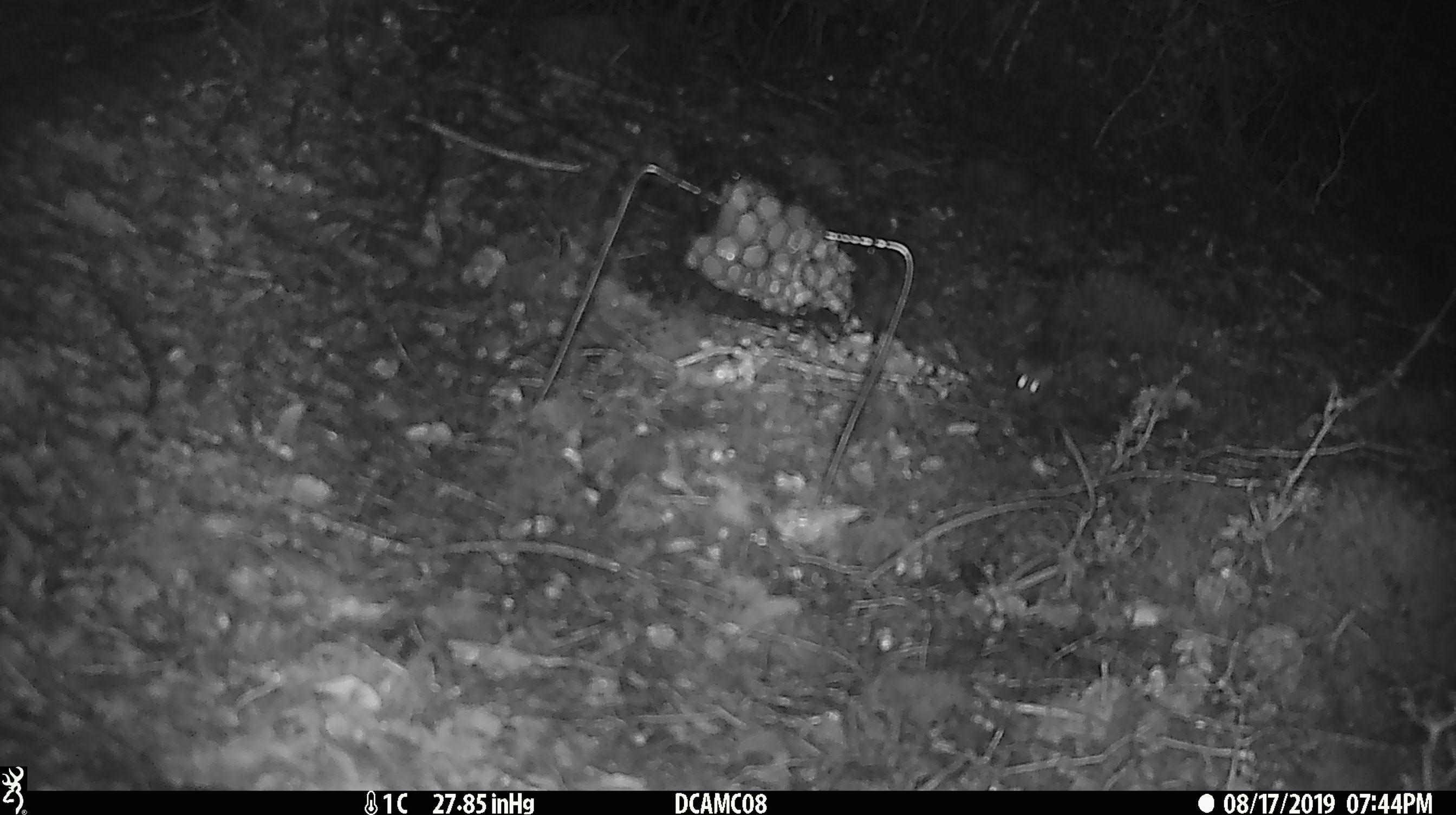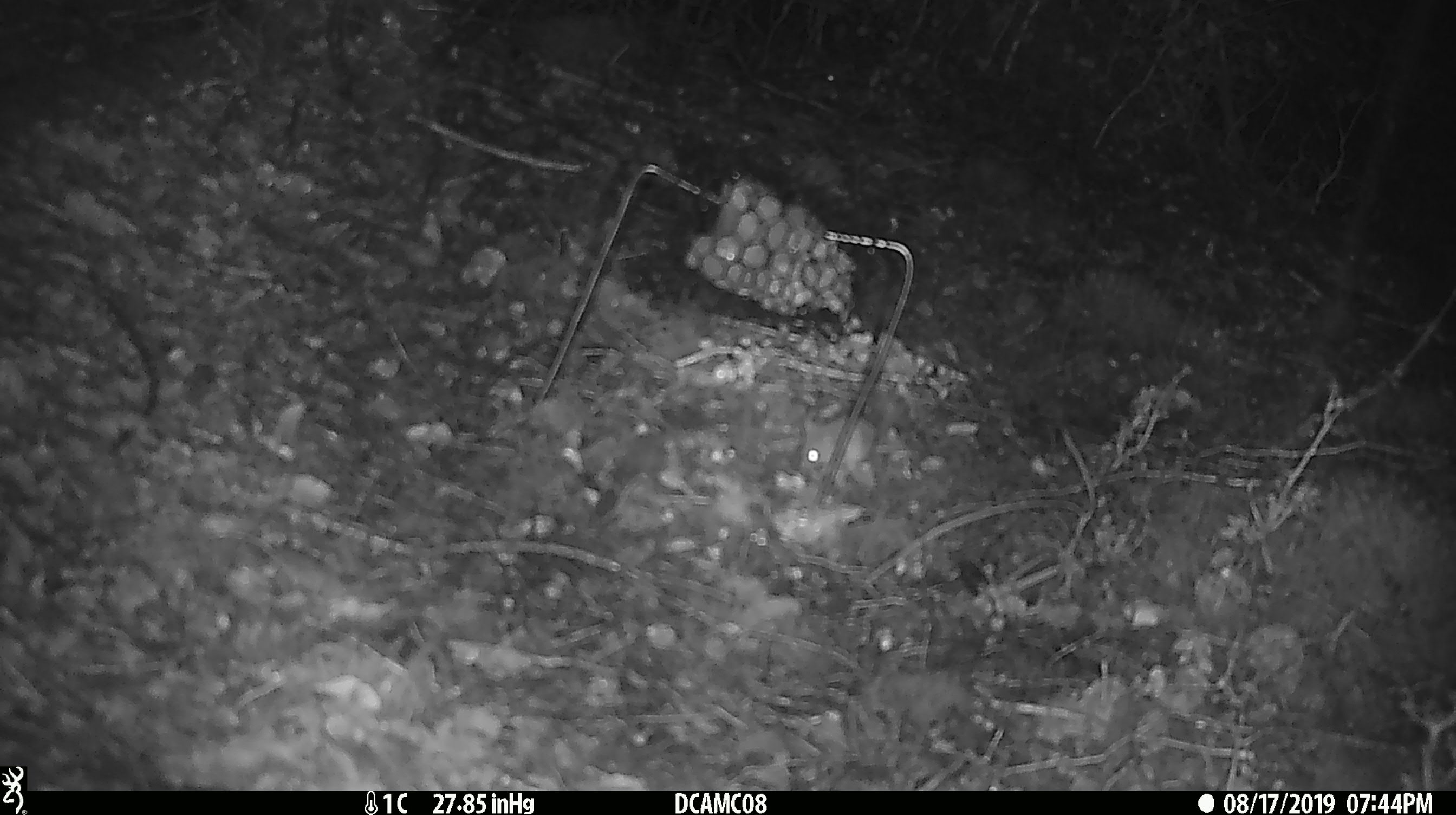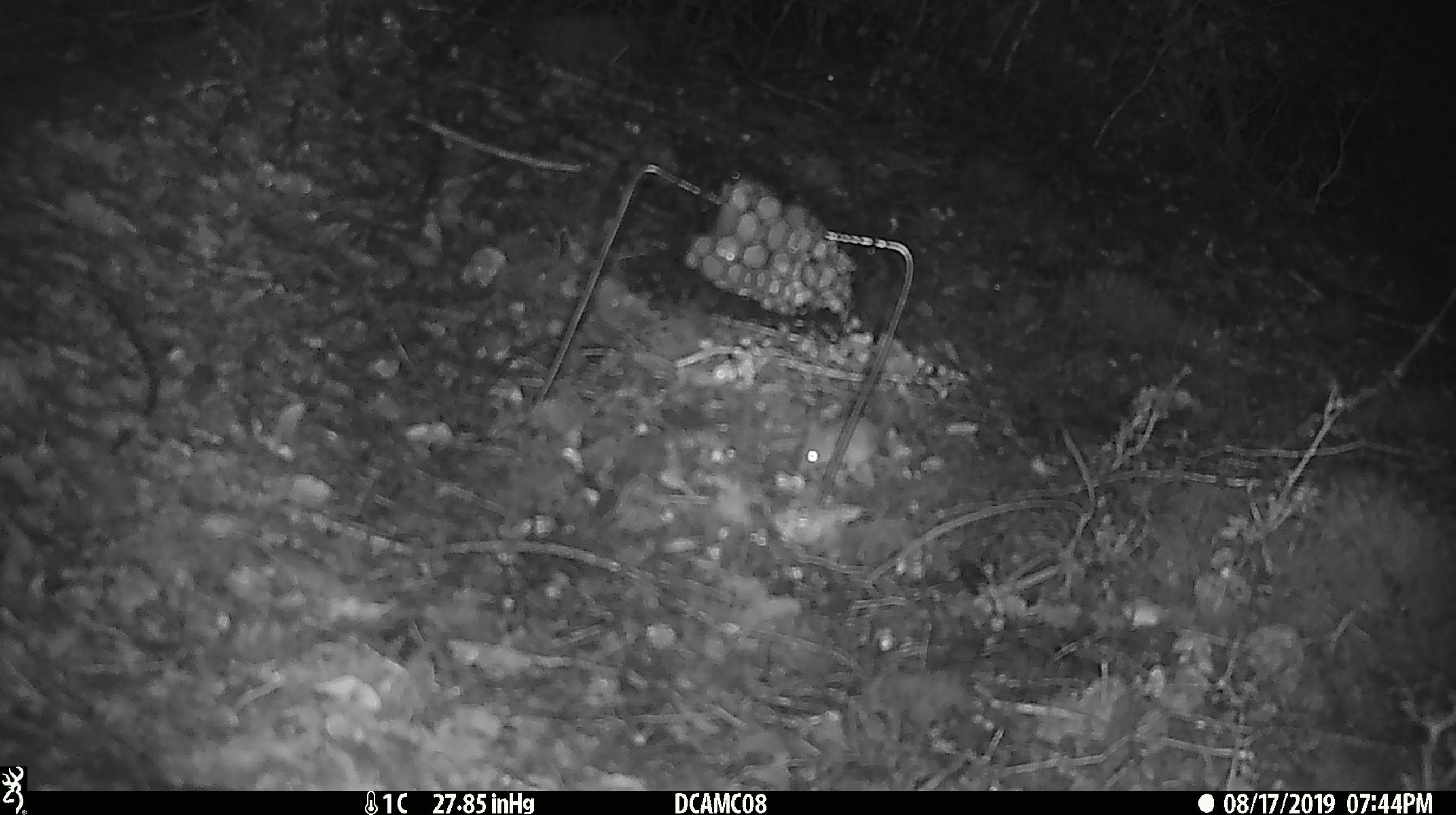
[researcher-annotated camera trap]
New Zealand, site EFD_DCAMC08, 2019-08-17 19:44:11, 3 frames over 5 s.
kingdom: Animalia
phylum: Chordata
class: Mammalia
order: Rodentia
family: Muridae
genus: Mus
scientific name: Mus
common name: mouse